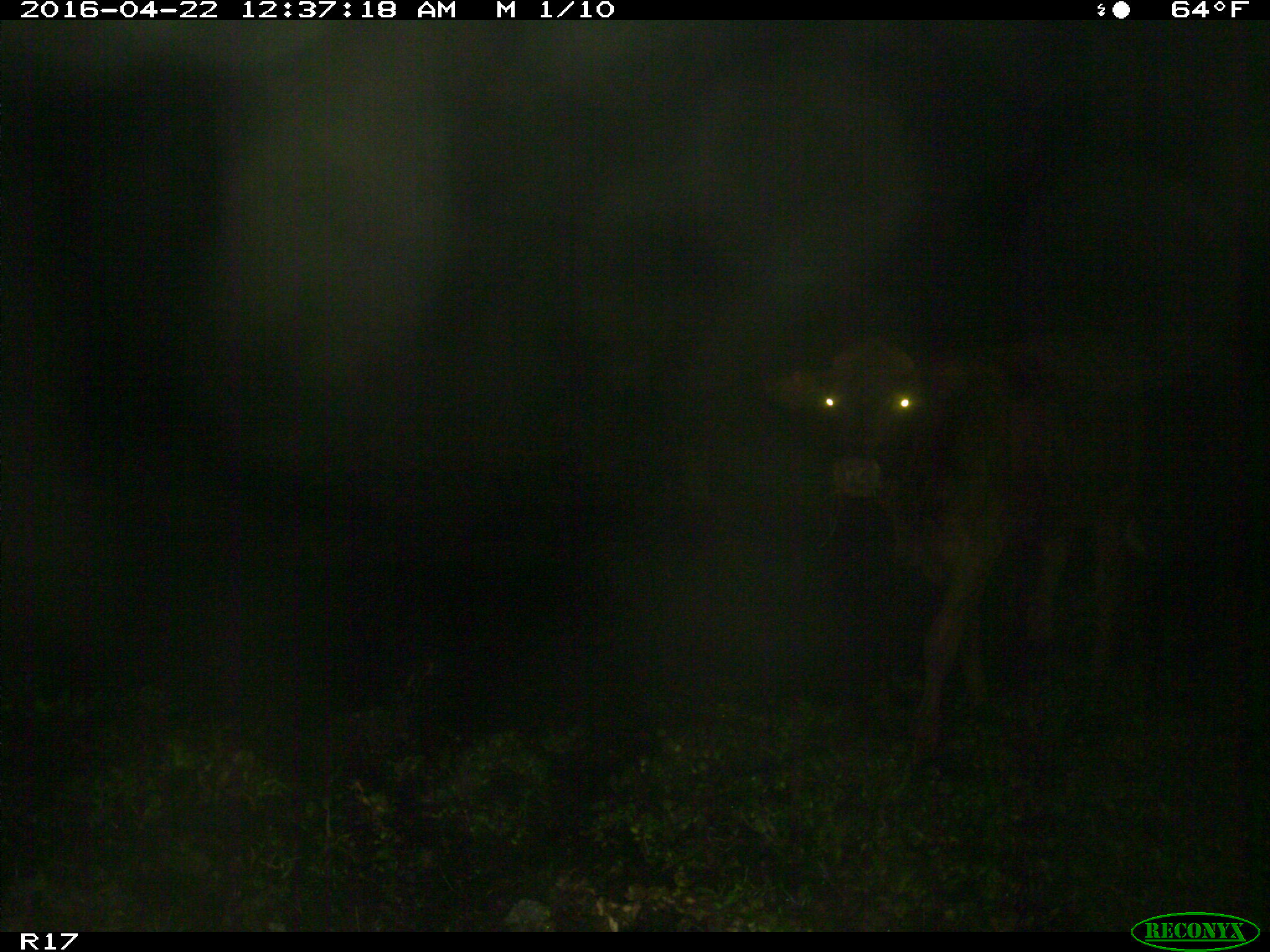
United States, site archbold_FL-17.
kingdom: Animalia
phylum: Chordata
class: Mammalia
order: Artiodactyla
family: Bovidae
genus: Bos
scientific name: Bos taurus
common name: domestic cow